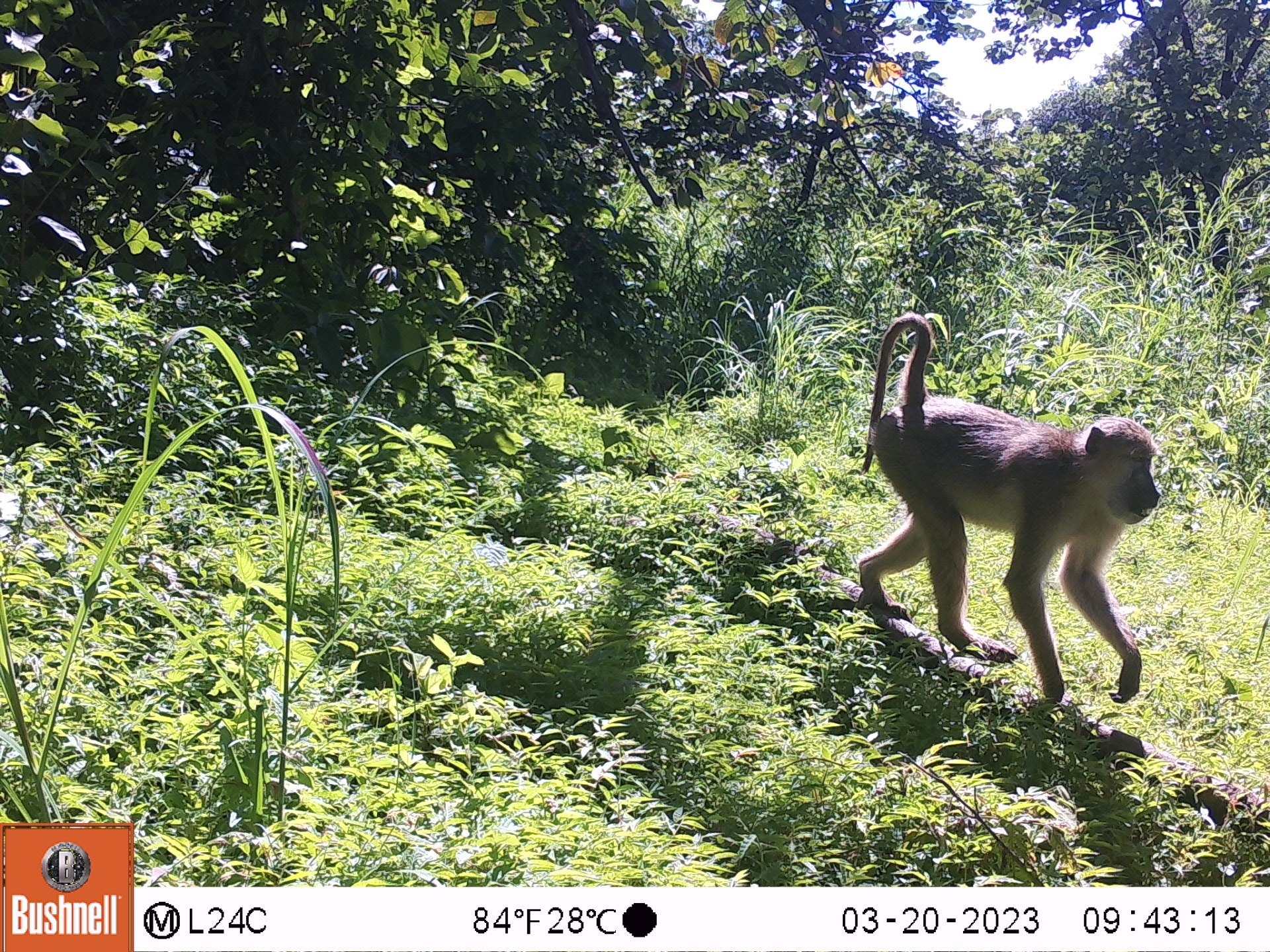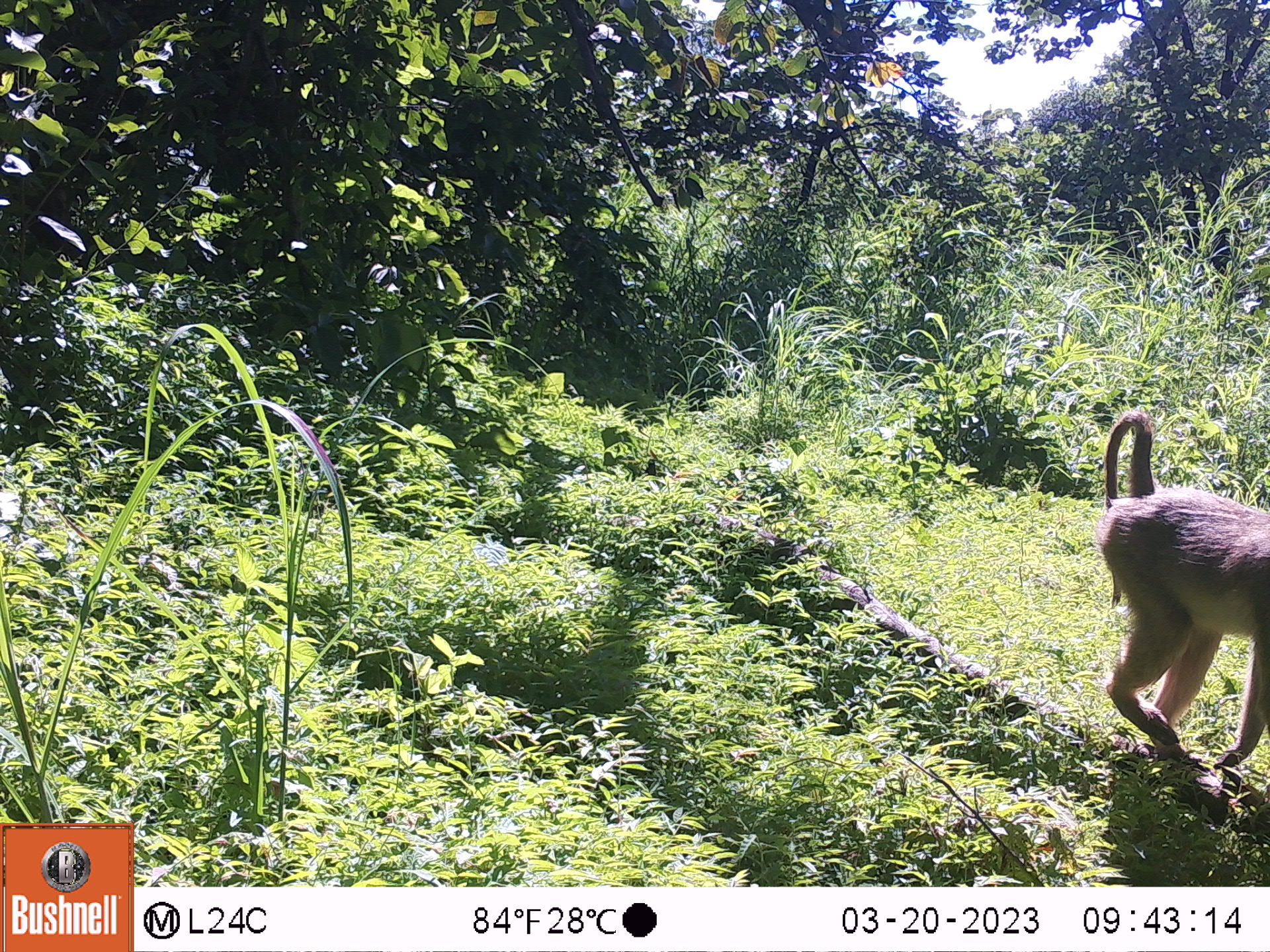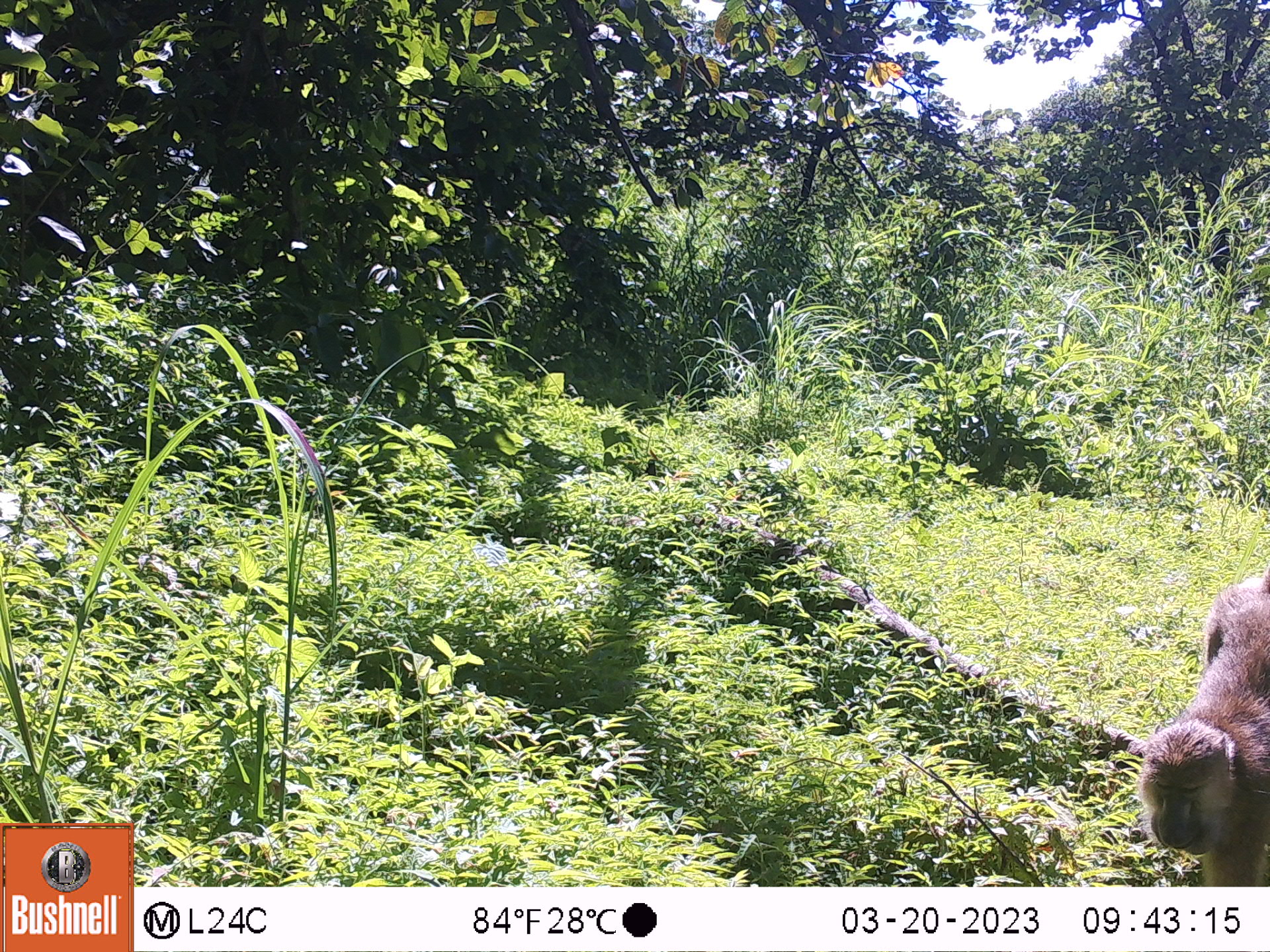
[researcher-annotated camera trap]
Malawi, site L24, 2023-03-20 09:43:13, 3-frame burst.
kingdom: Animalia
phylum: Chordata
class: Mammalia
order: Primates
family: Cercopithecidae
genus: Papio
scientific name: Papio cynocephalus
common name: yellow baboon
Yellow baboon (Papio cynocephalus), count 1.